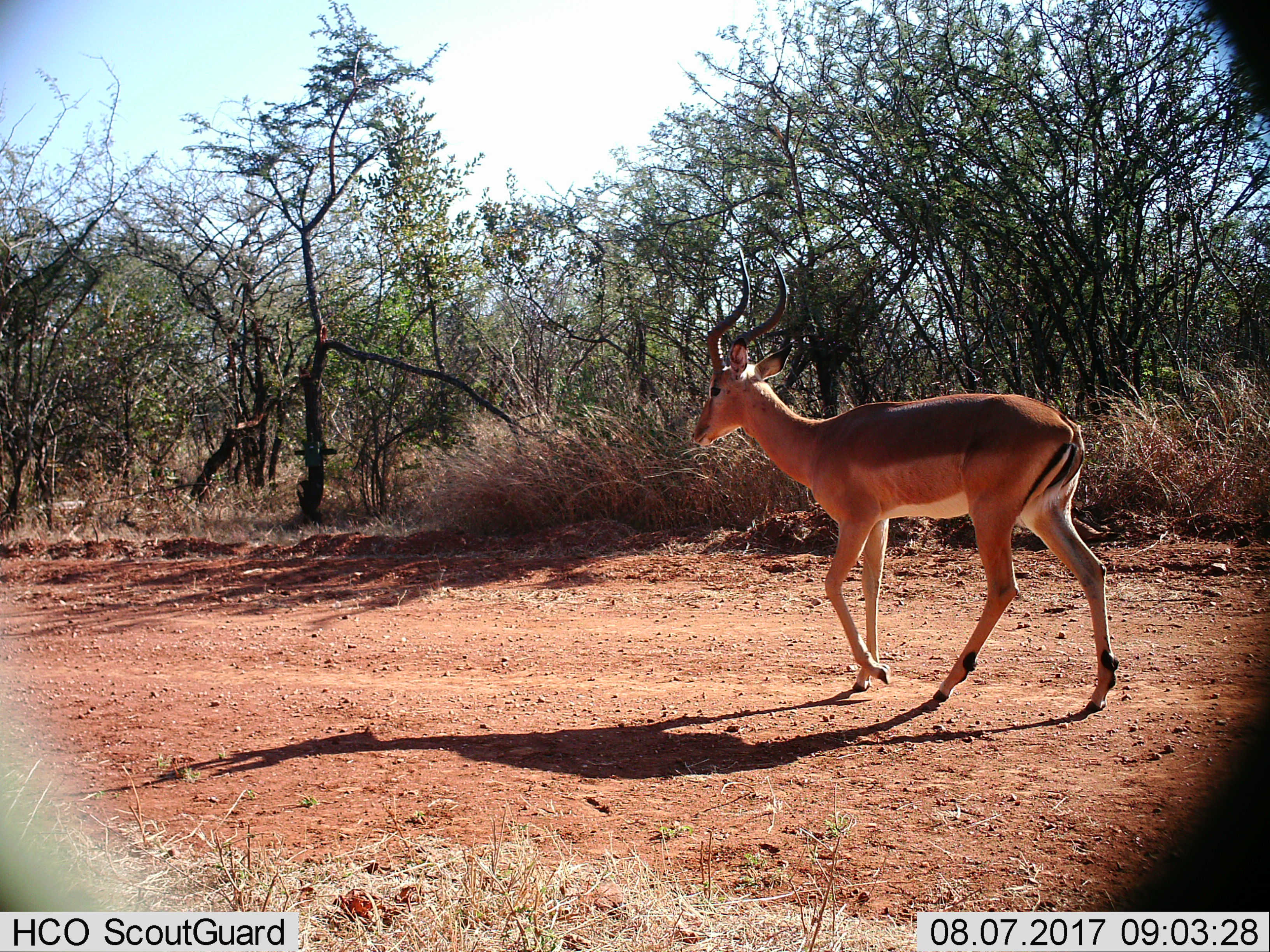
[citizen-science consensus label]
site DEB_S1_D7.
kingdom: Animalia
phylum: Chordata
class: Mammalia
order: Artiodactyla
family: Bovidae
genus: Aepyceros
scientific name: Aepyceros melampus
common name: impala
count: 1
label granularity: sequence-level